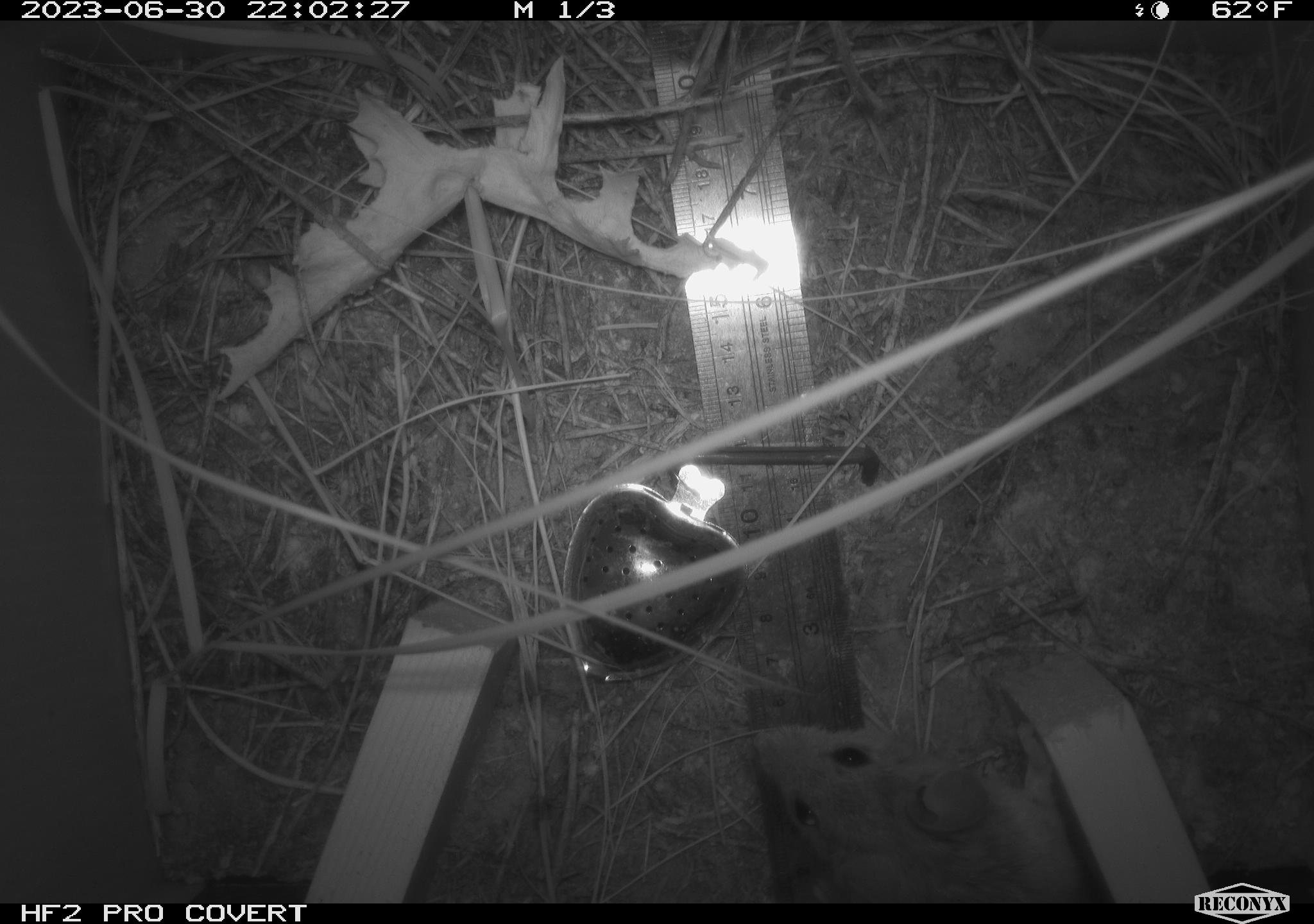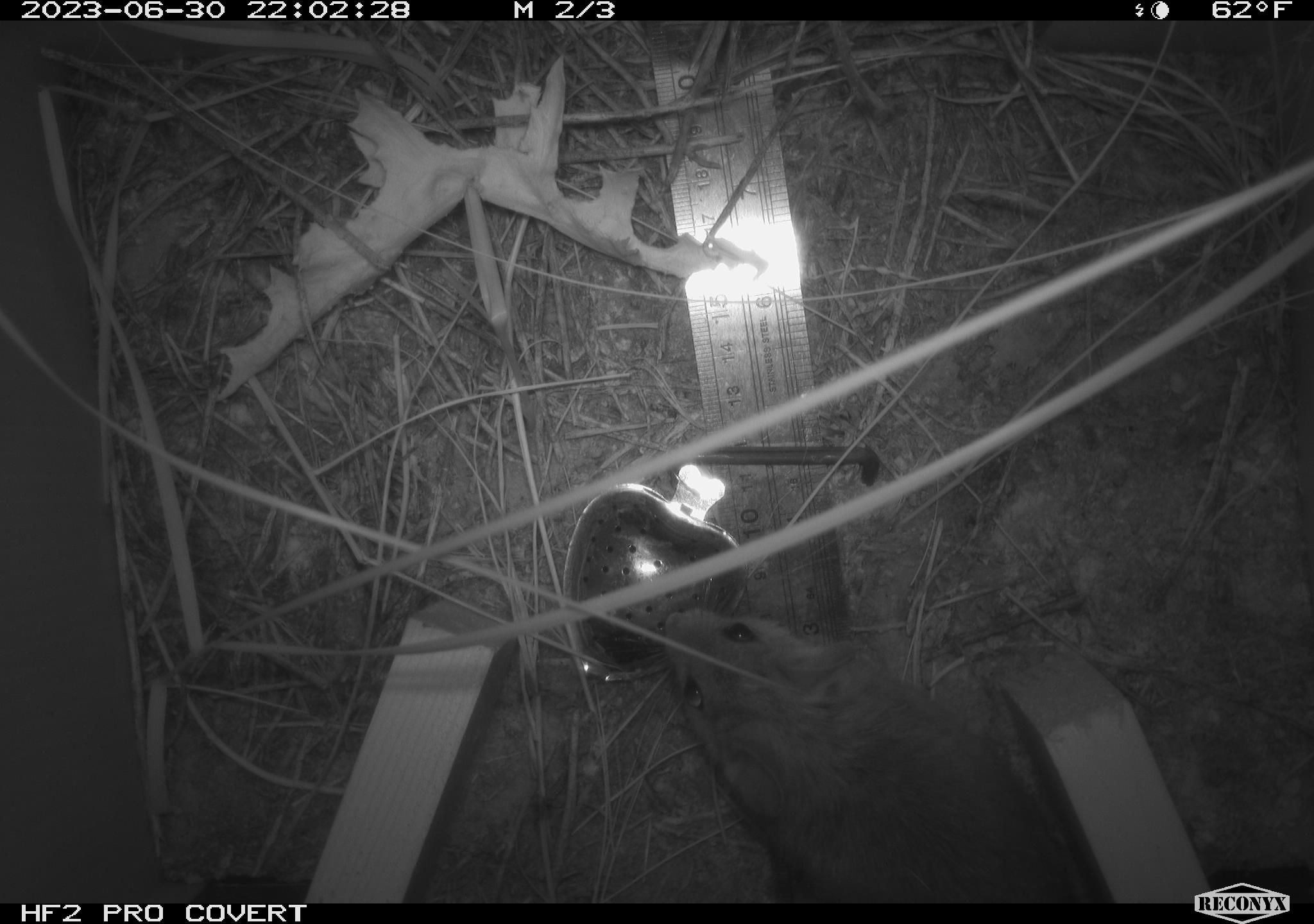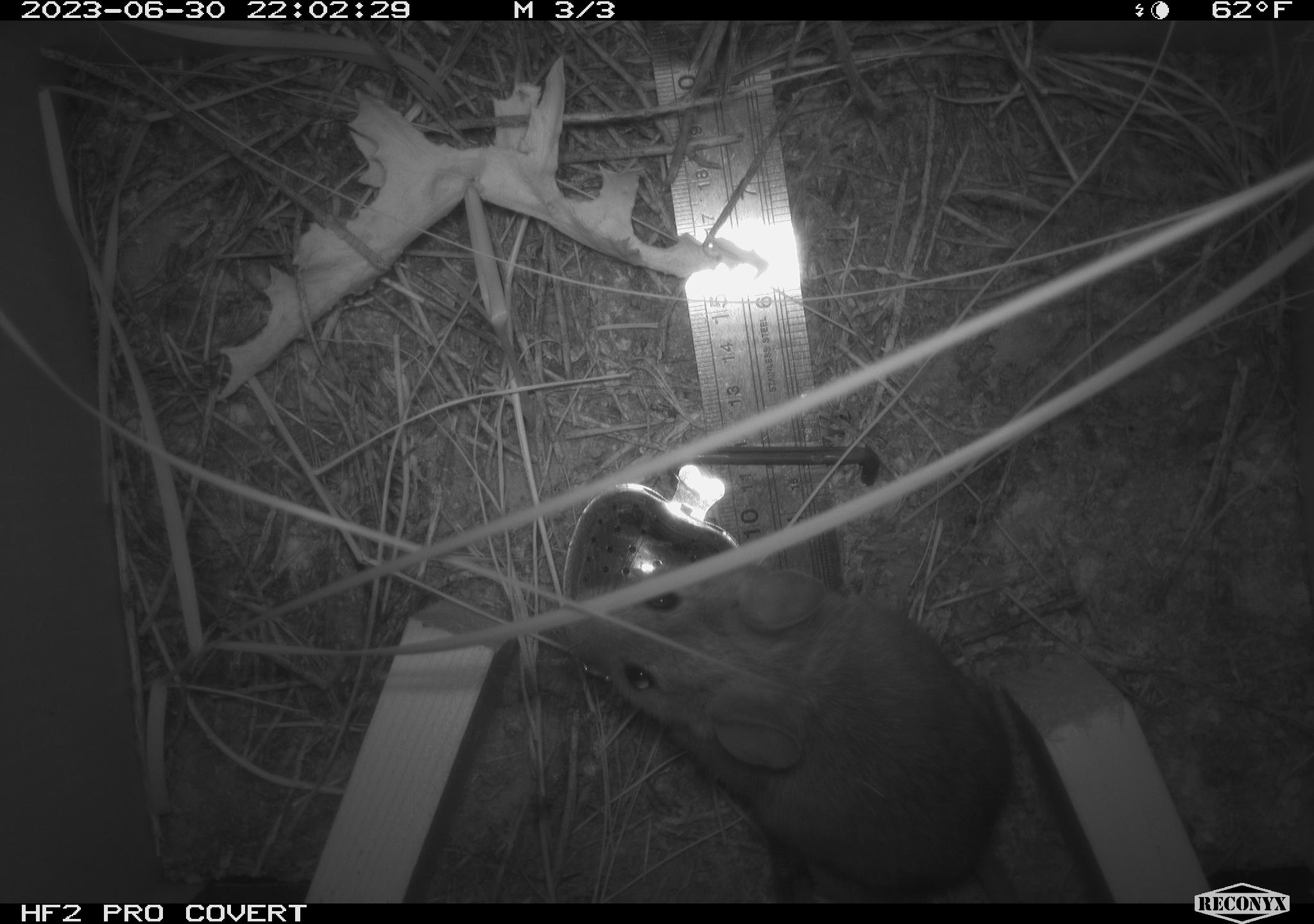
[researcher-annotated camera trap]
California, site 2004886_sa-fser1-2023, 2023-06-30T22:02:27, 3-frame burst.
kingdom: Animalia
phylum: Chordata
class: Mammalia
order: Rodentia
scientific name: Rodentia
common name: mouse species